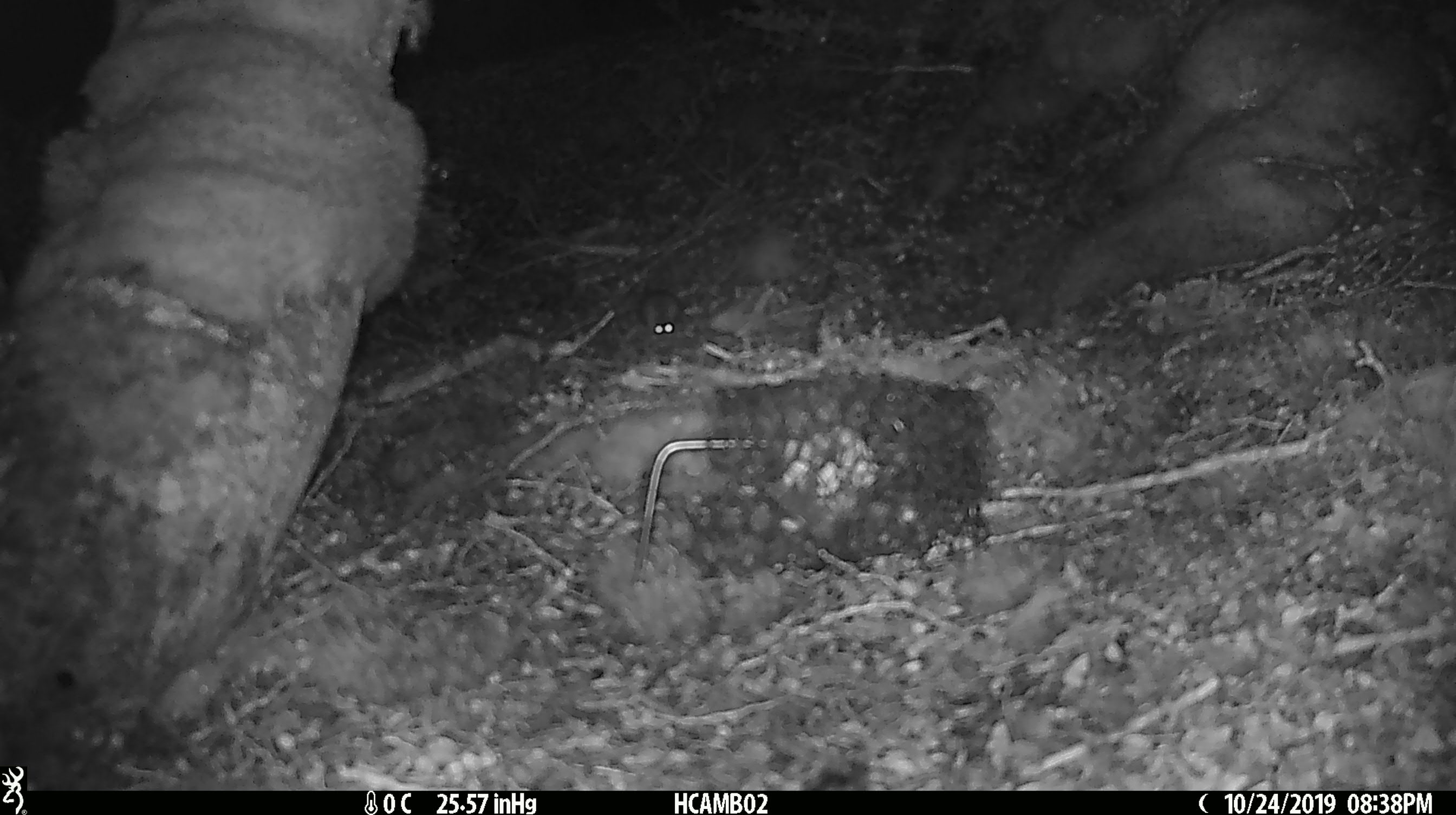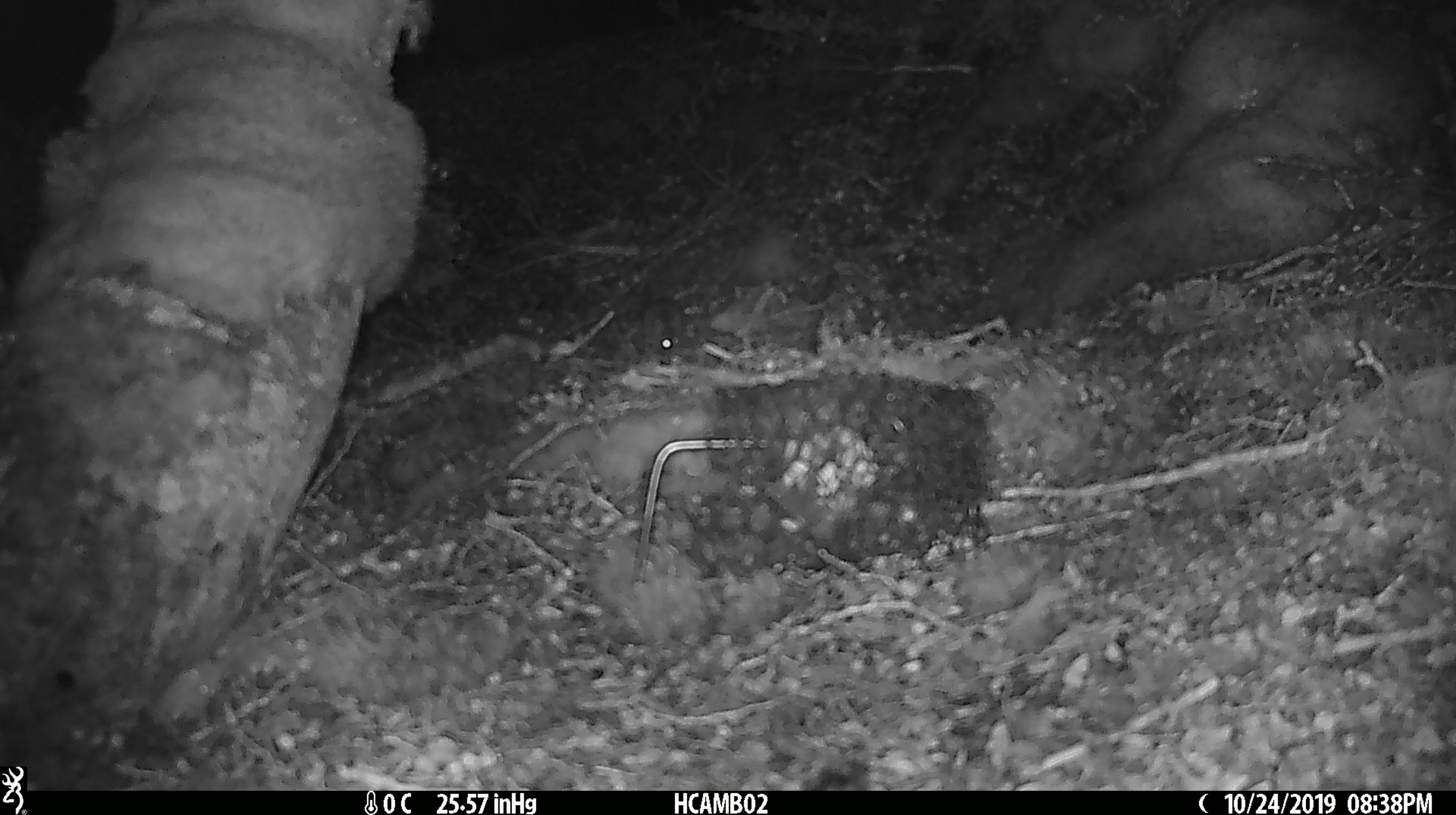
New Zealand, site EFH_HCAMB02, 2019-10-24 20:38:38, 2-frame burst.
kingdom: Animalia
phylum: Chordata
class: Mammalia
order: Rodentia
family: Muridae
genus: Mus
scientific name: Mus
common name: mouse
Mouse (Mus).